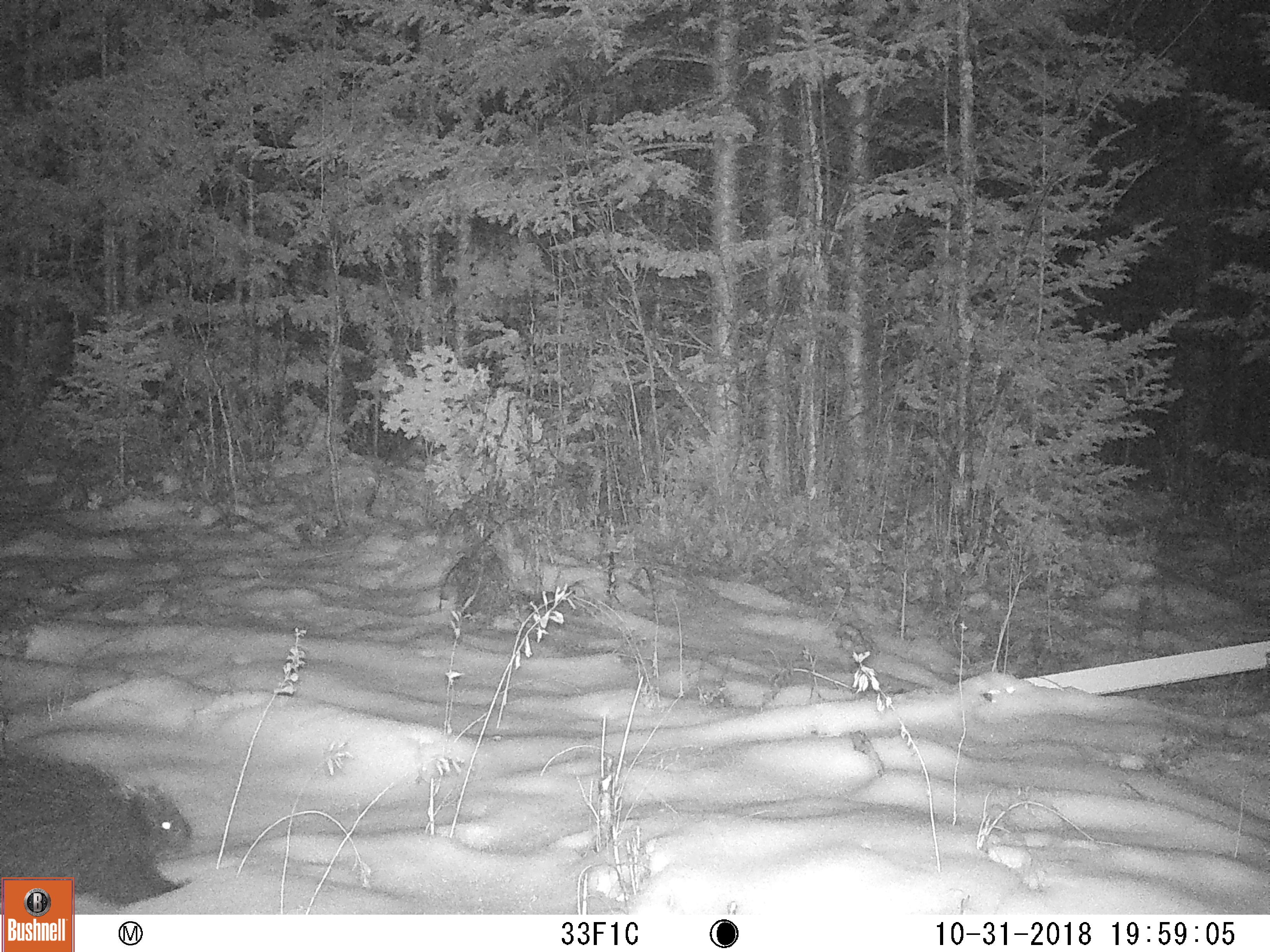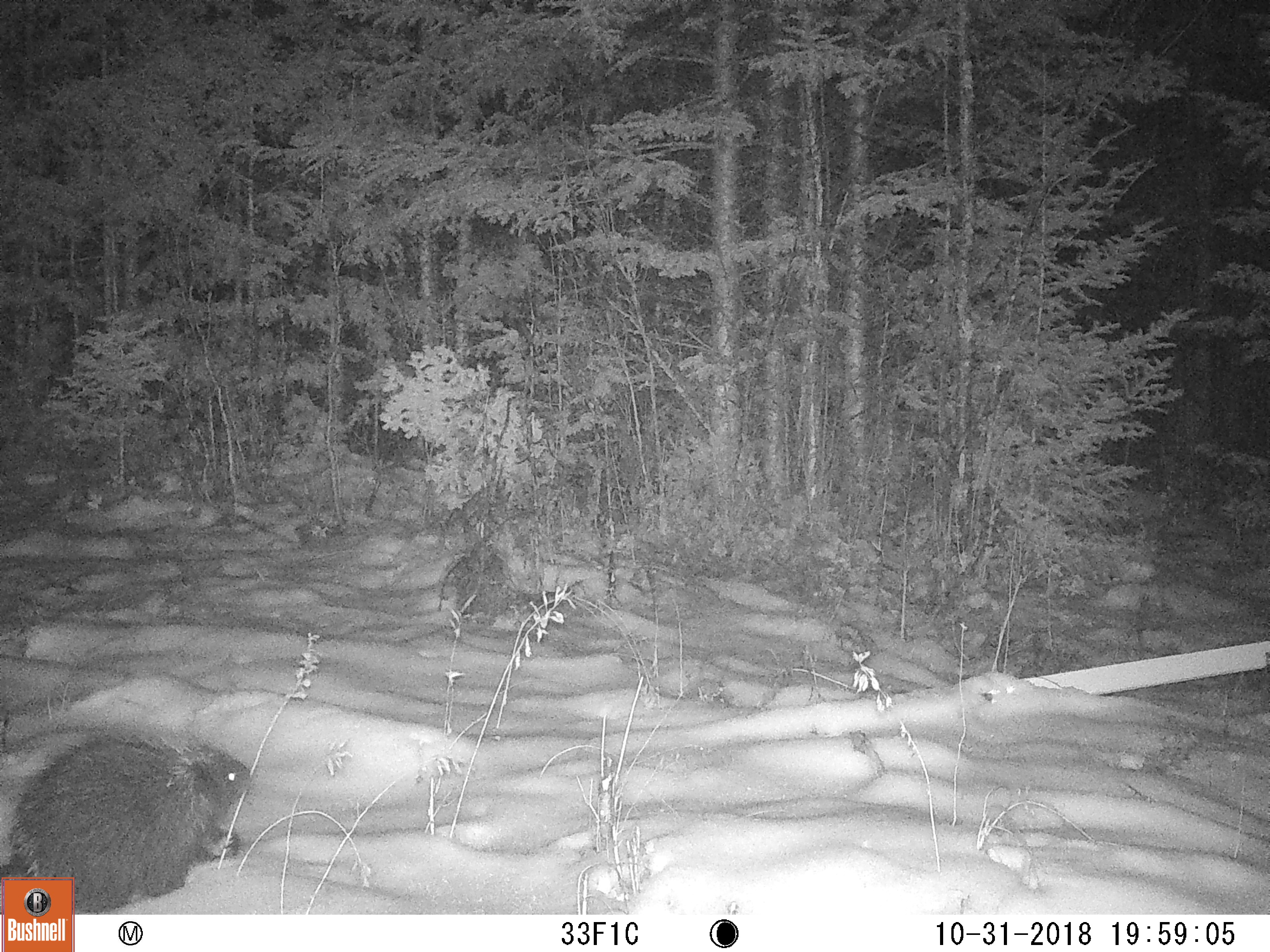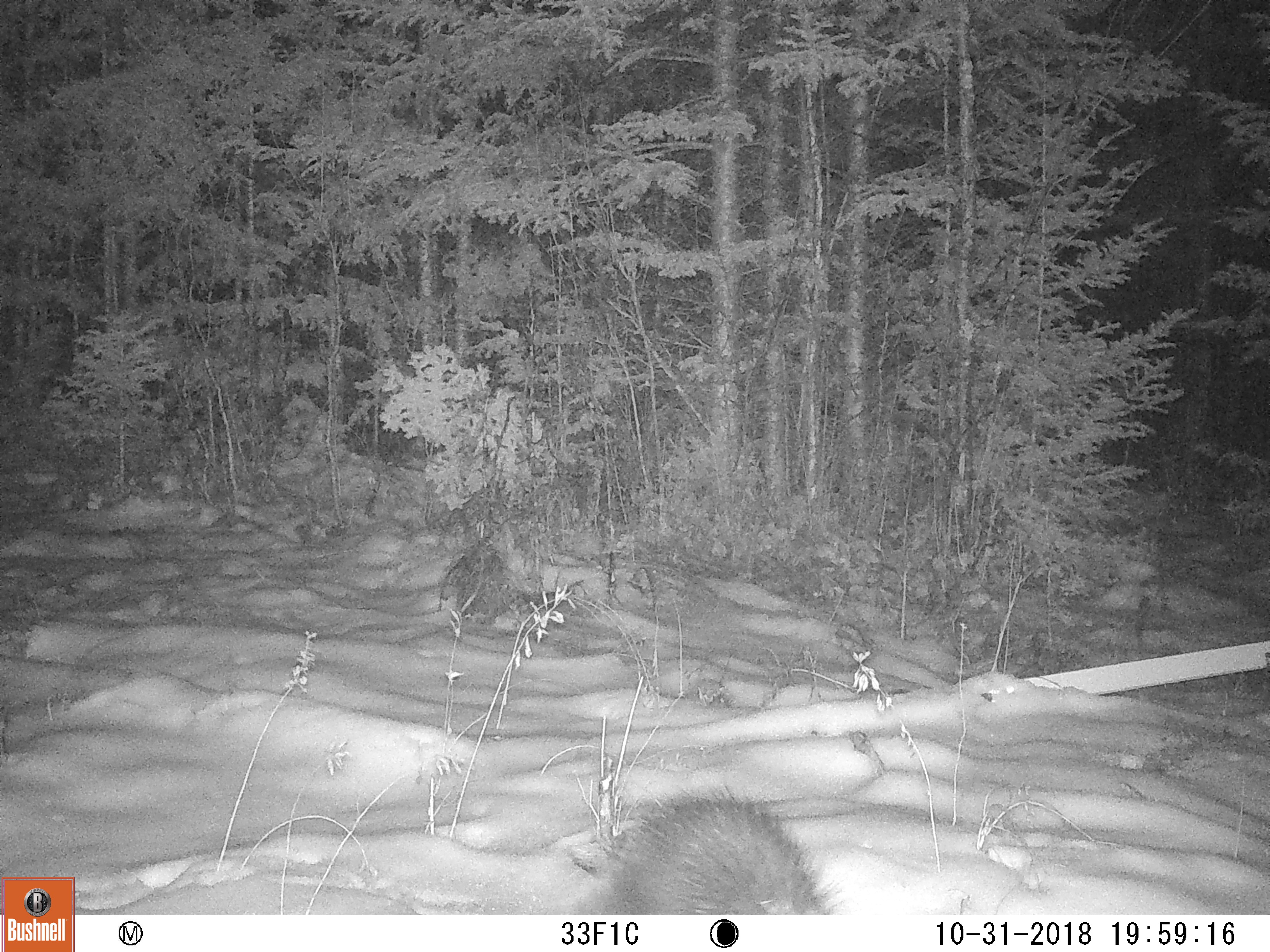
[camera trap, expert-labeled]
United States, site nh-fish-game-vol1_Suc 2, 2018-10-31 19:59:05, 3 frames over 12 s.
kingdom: Animalia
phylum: Chordata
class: Mammalia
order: Rodentia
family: Erethizontidae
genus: Erethizon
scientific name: Erethizon dorsatum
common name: porcupine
Porcupine (Erethizon dorsatum).